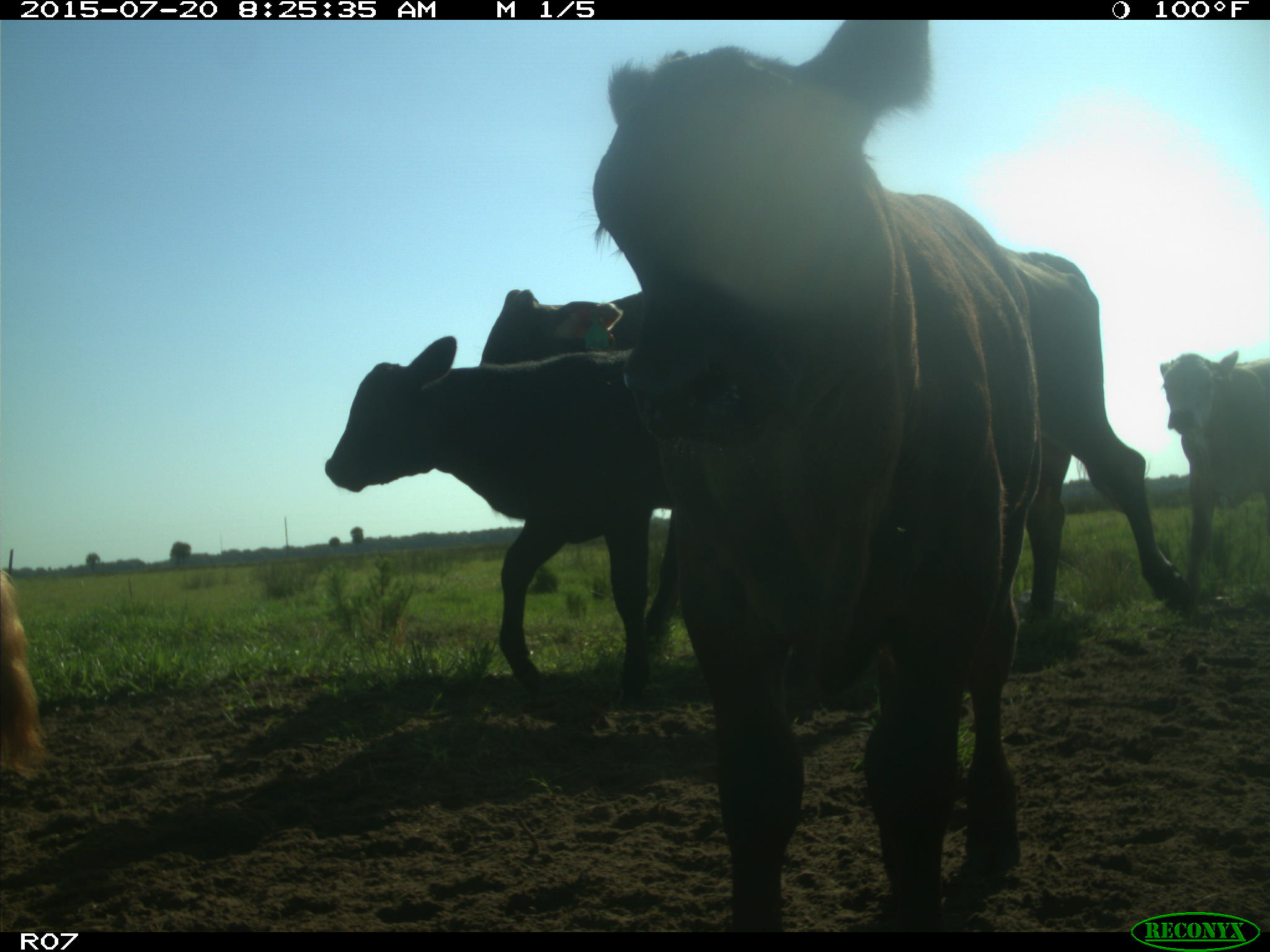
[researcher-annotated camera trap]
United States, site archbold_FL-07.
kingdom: Animalia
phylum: Chordata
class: Mammalia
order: Artiodactyla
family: Bovidae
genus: Bos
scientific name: Bos taurus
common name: domestic cow